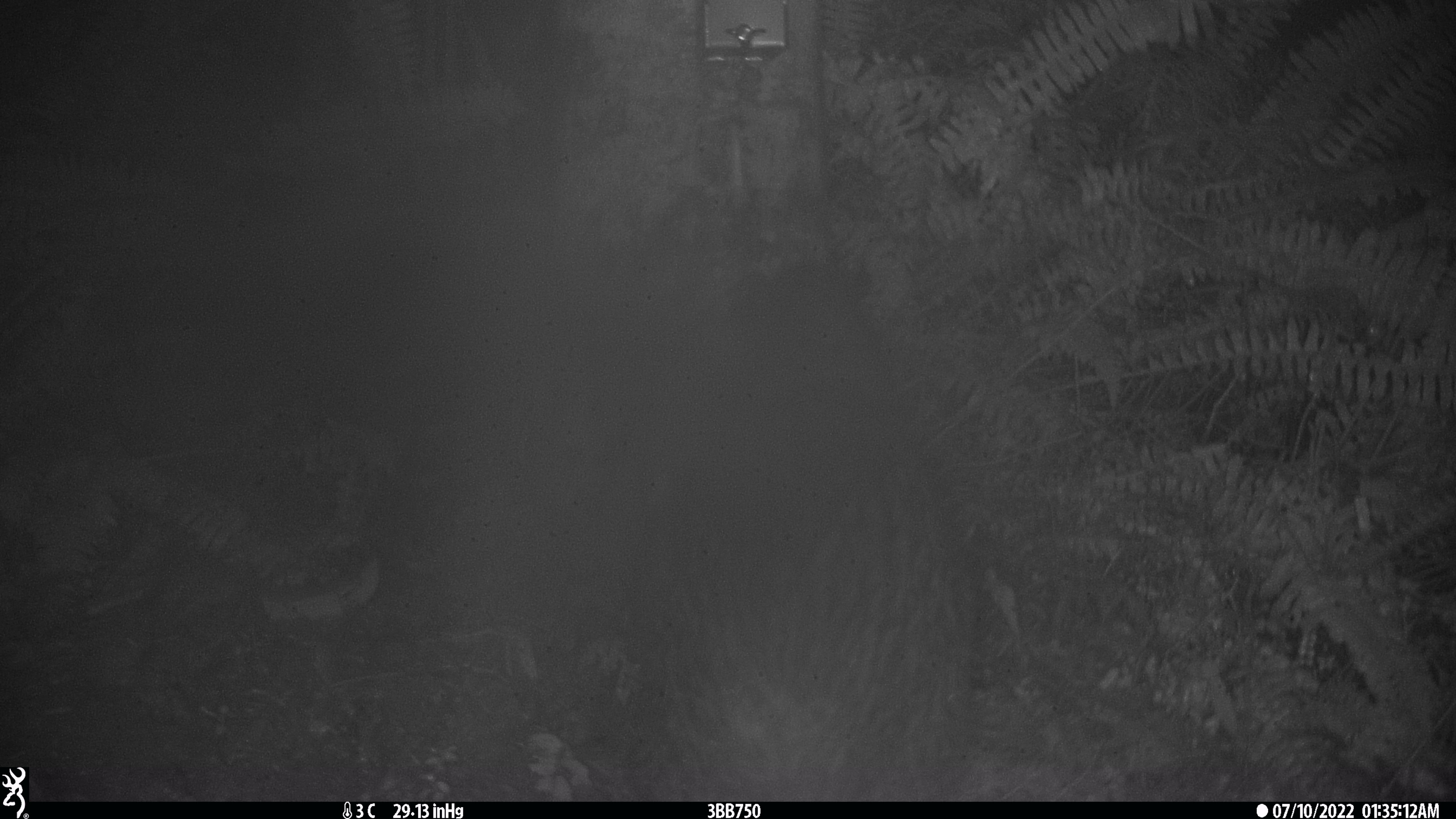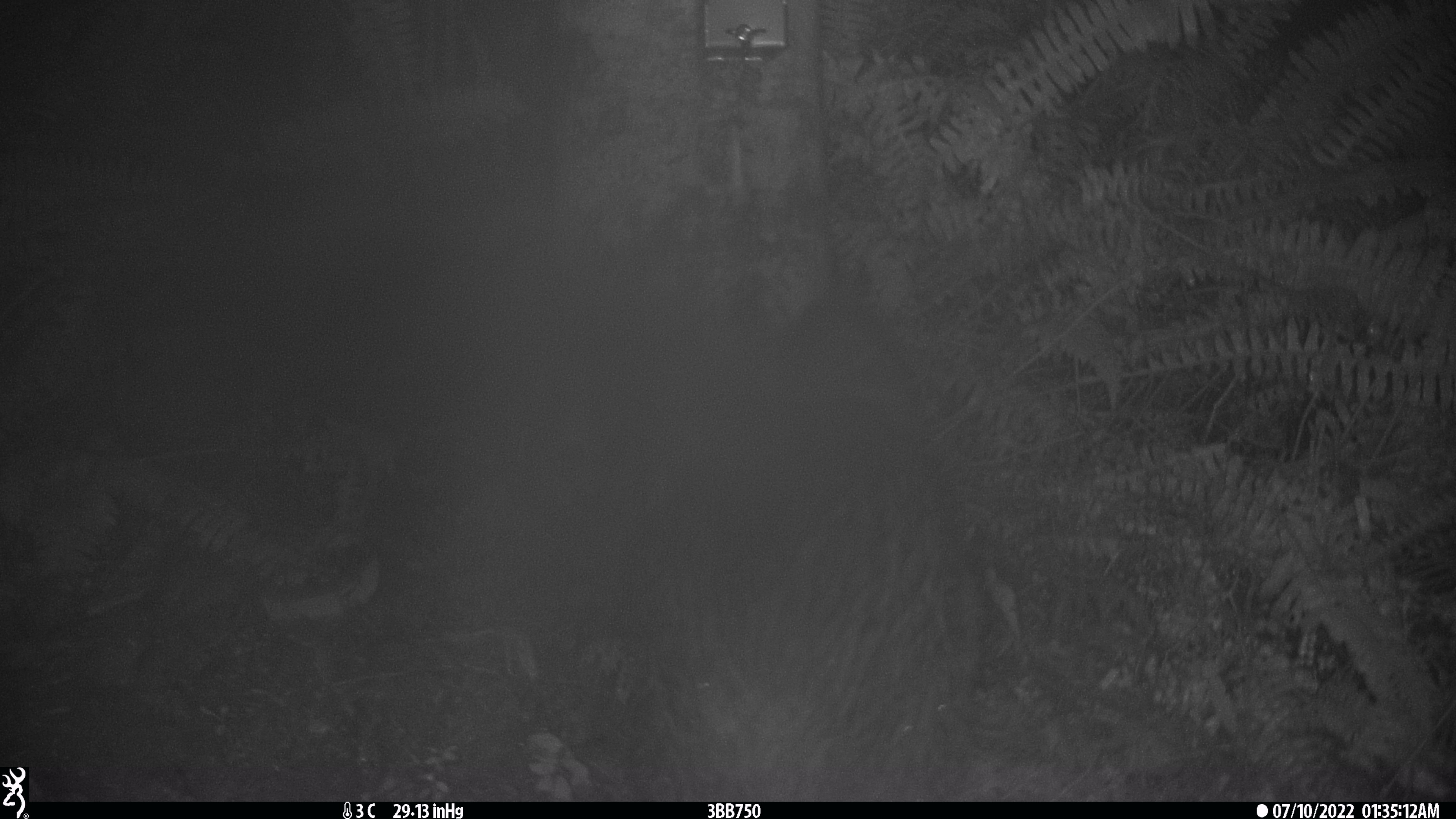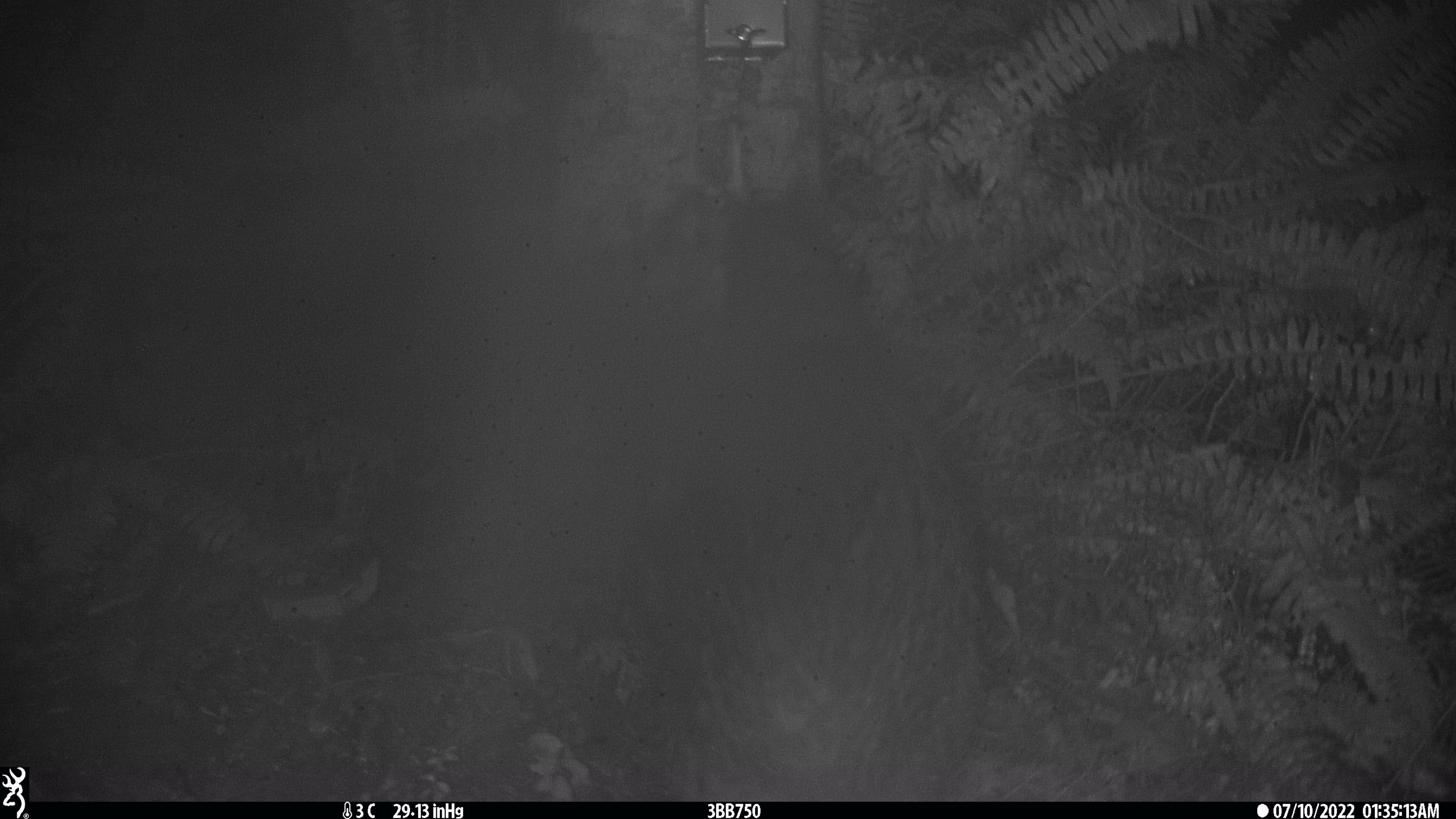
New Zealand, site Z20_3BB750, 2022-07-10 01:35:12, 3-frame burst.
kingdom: Animalia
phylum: Chordata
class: Aves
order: Apterygiformes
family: Apterygidae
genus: Apteryx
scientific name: Apteryx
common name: kiwi